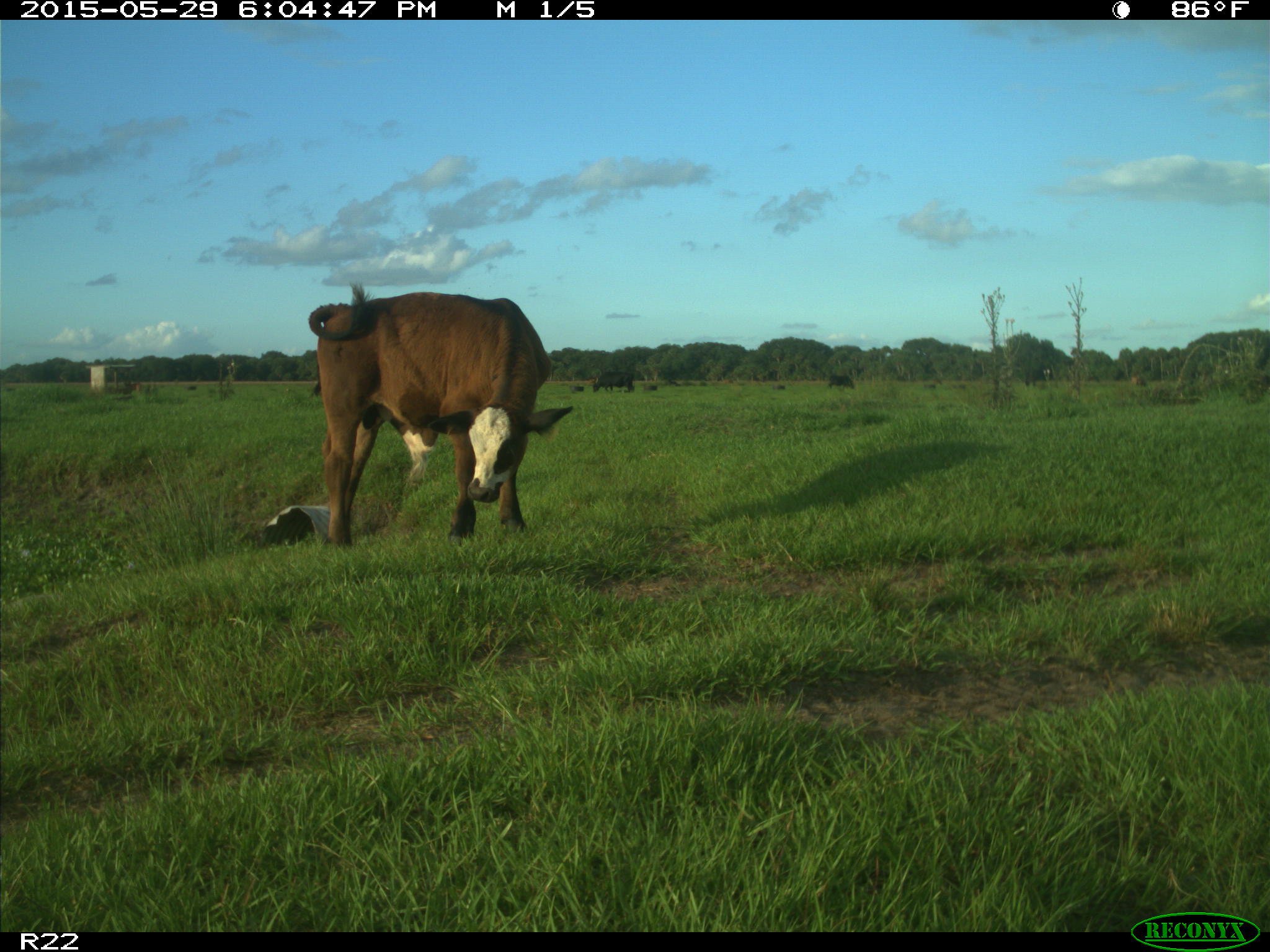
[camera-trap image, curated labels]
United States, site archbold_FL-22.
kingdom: Animalia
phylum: Chordata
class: Mammalia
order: Artiodactyla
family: Bovidae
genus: Bos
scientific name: Bos taurus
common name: domestic cow